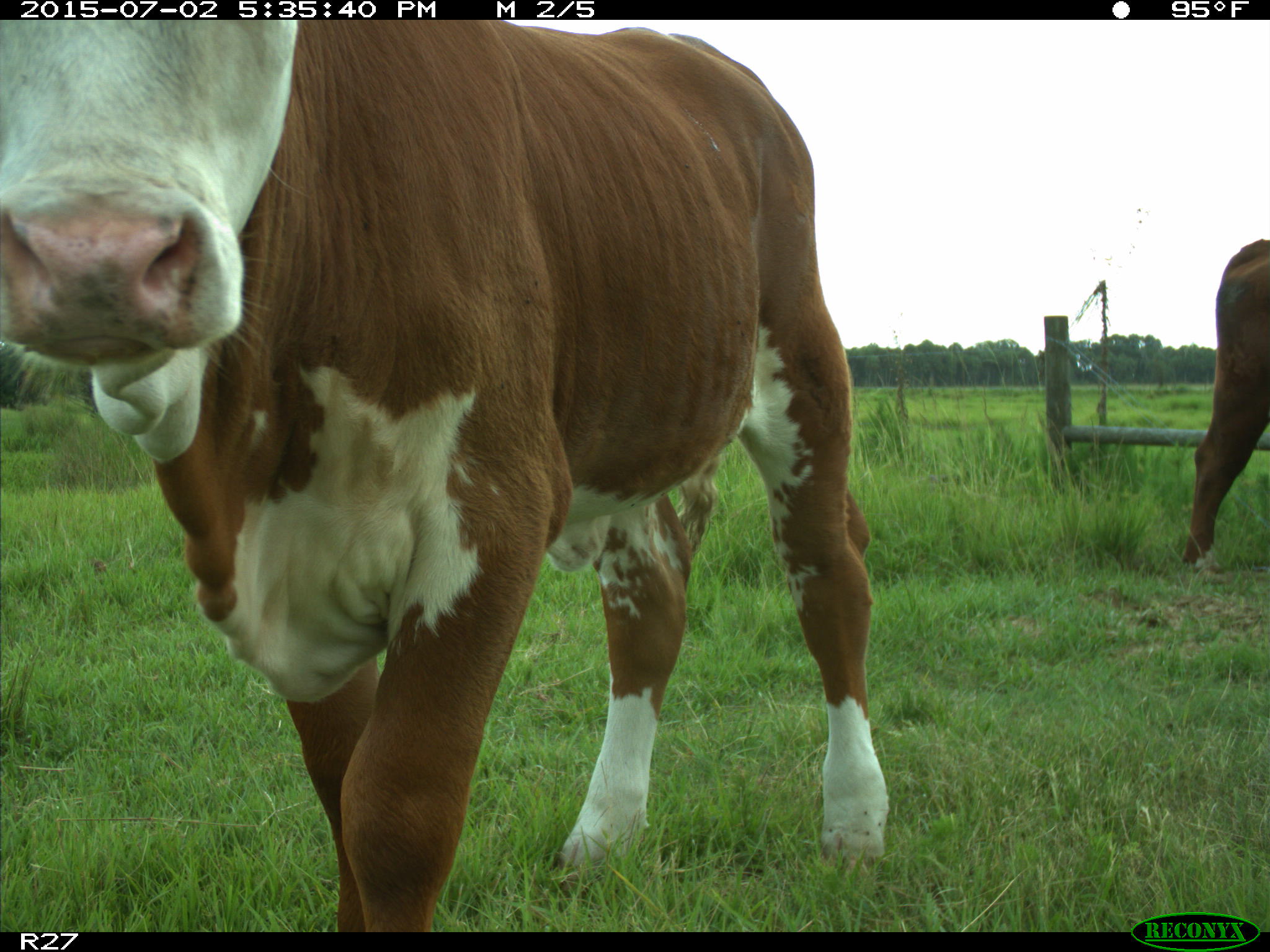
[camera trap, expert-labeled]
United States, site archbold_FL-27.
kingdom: Animalia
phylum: Chordata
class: Mammalia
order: Artiodactyla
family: Bovidae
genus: Bos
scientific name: Bos taurus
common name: domestic cow